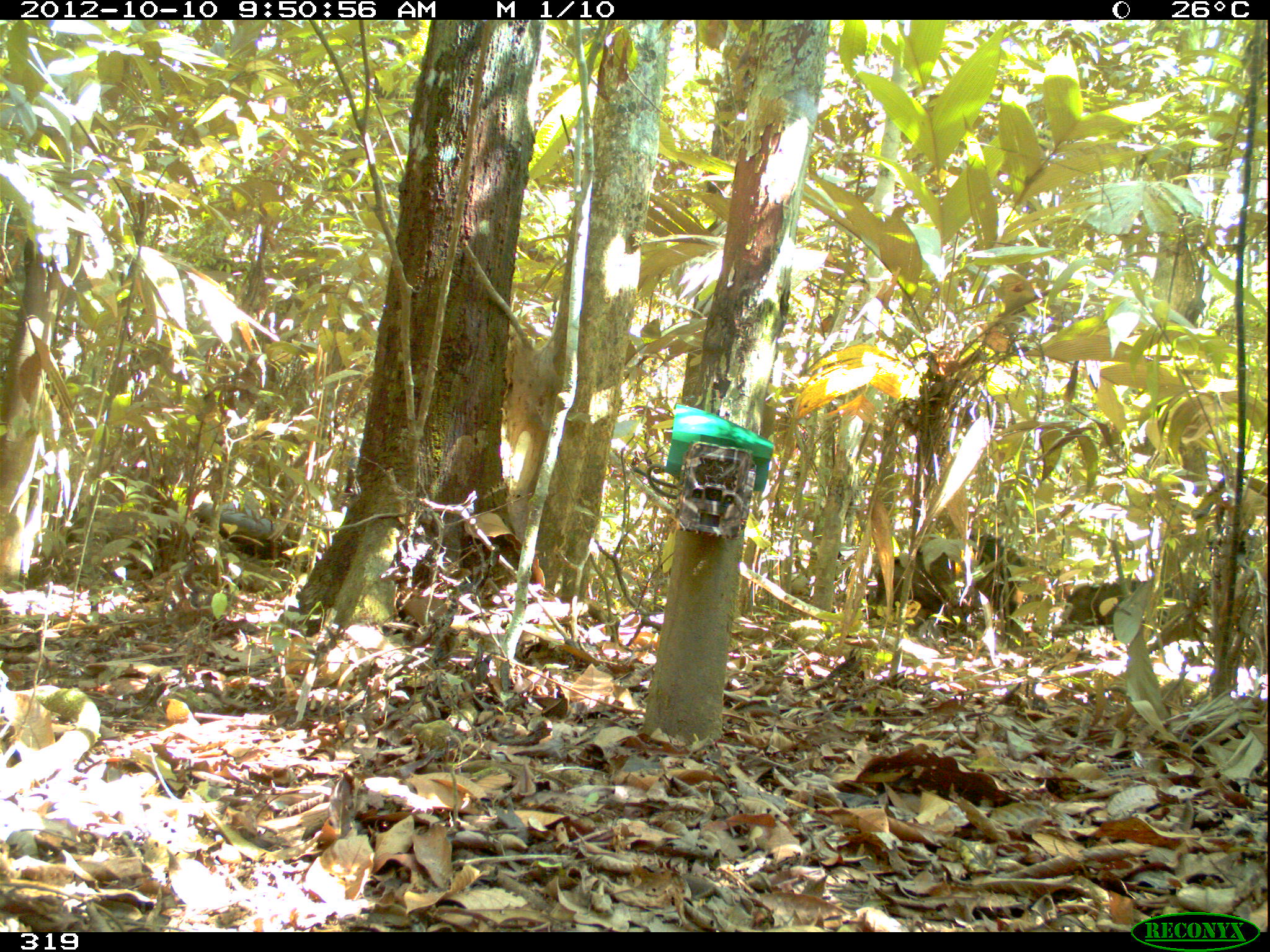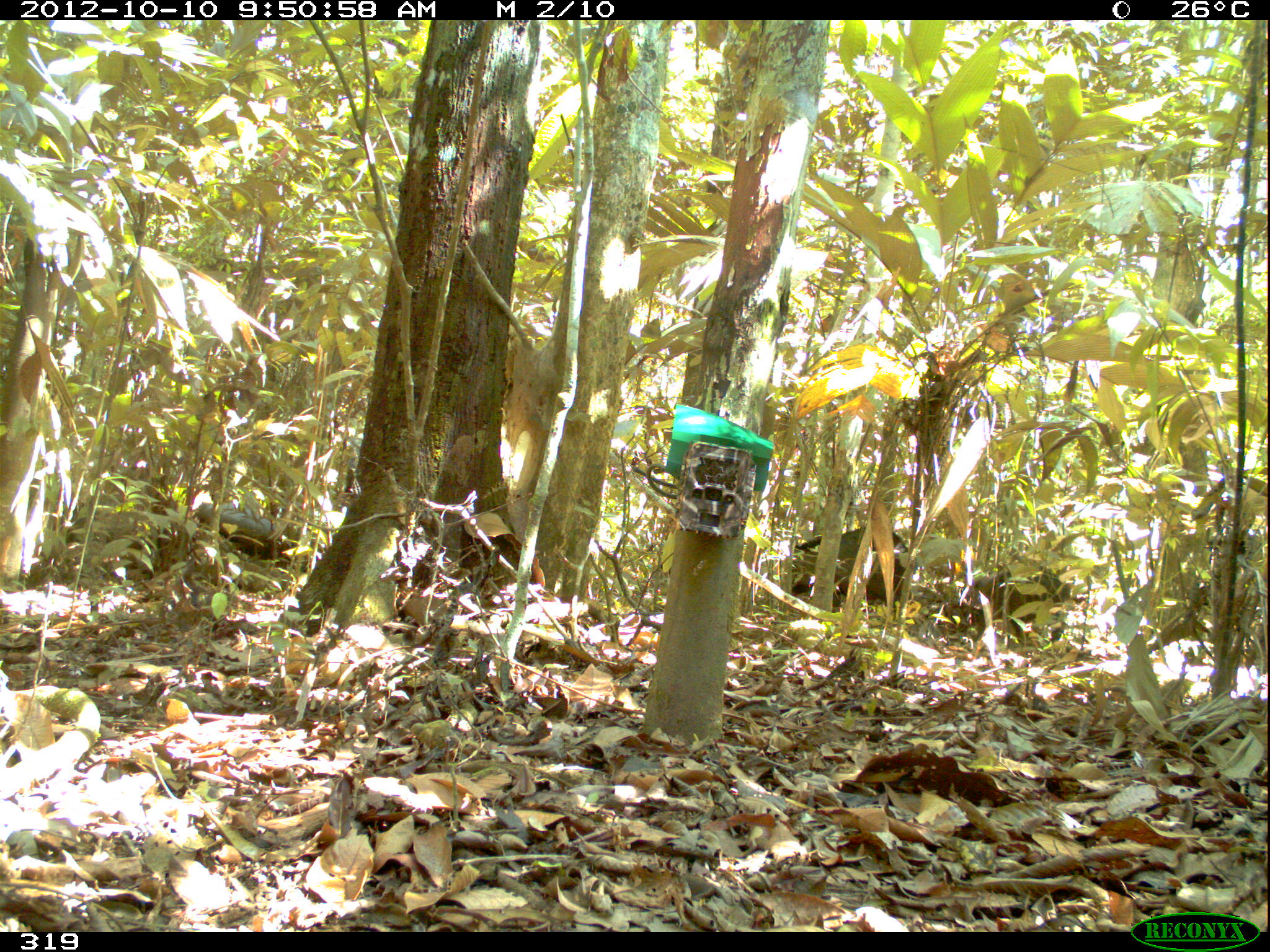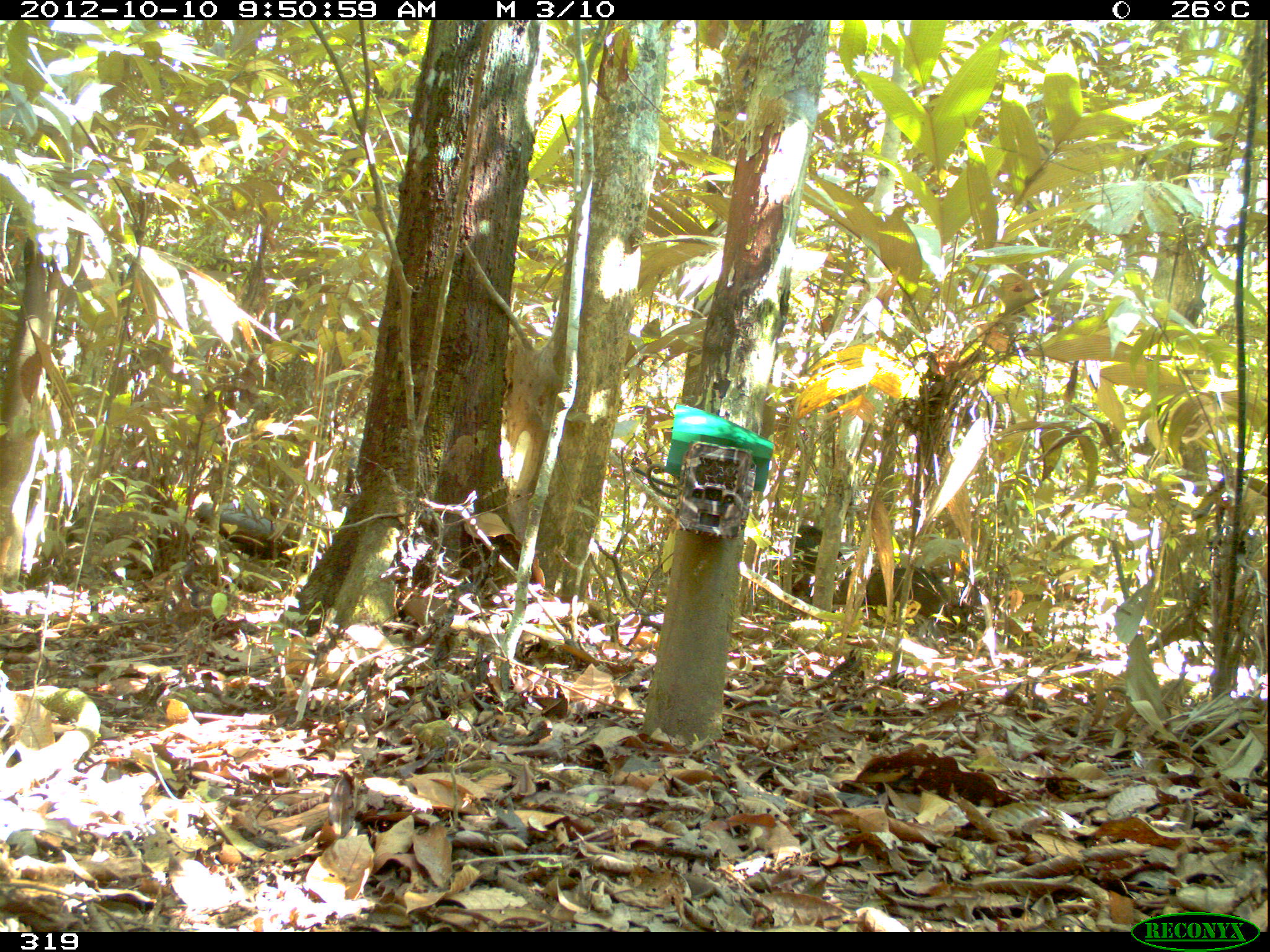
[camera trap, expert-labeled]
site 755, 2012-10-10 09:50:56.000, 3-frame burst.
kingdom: Animalia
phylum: Chordata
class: Mammalia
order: Artiodactyla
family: Tayassuidae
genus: Tayassu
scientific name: Tayassu pecari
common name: white-lipped peccary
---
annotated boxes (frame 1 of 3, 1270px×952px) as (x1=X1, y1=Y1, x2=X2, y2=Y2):
tayassu pecari: (x1=970, y1=530, x2=1072, y2=649); (x1=1049, y1=578, x2=1182, y2=660); (x1=869, y1=549, x2=967, y2=643)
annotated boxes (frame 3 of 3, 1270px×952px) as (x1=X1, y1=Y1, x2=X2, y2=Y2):
tayassu pecari: (x1=832, y1=565, x2=952, y2=618); (x1=790, y1=522, x2=844, y2=574)